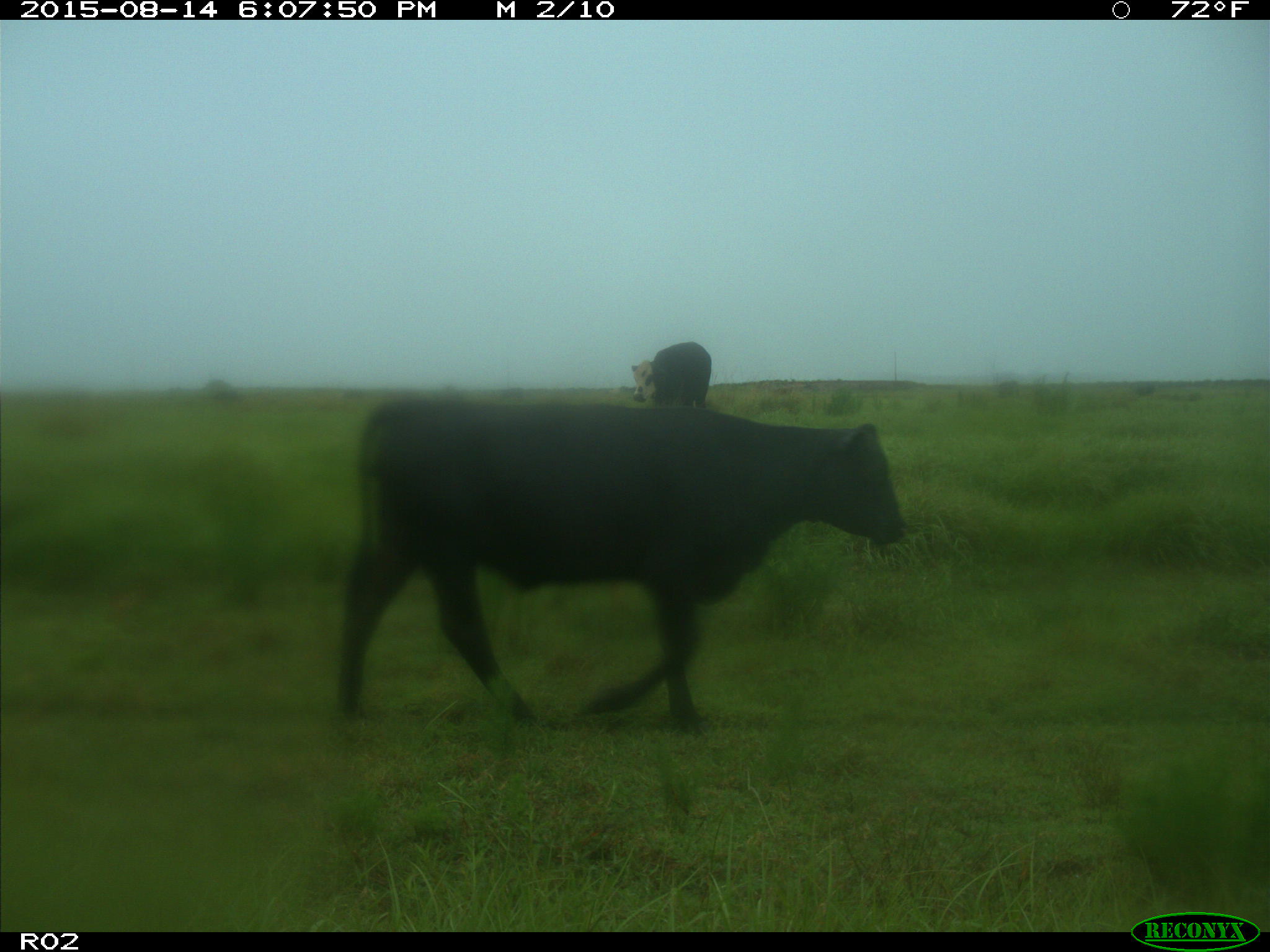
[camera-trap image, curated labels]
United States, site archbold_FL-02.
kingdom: Animalia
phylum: Chordata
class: Mammalia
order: Artiodactyla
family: Bovidae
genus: Bos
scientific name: Bos taurus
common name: domestic cow